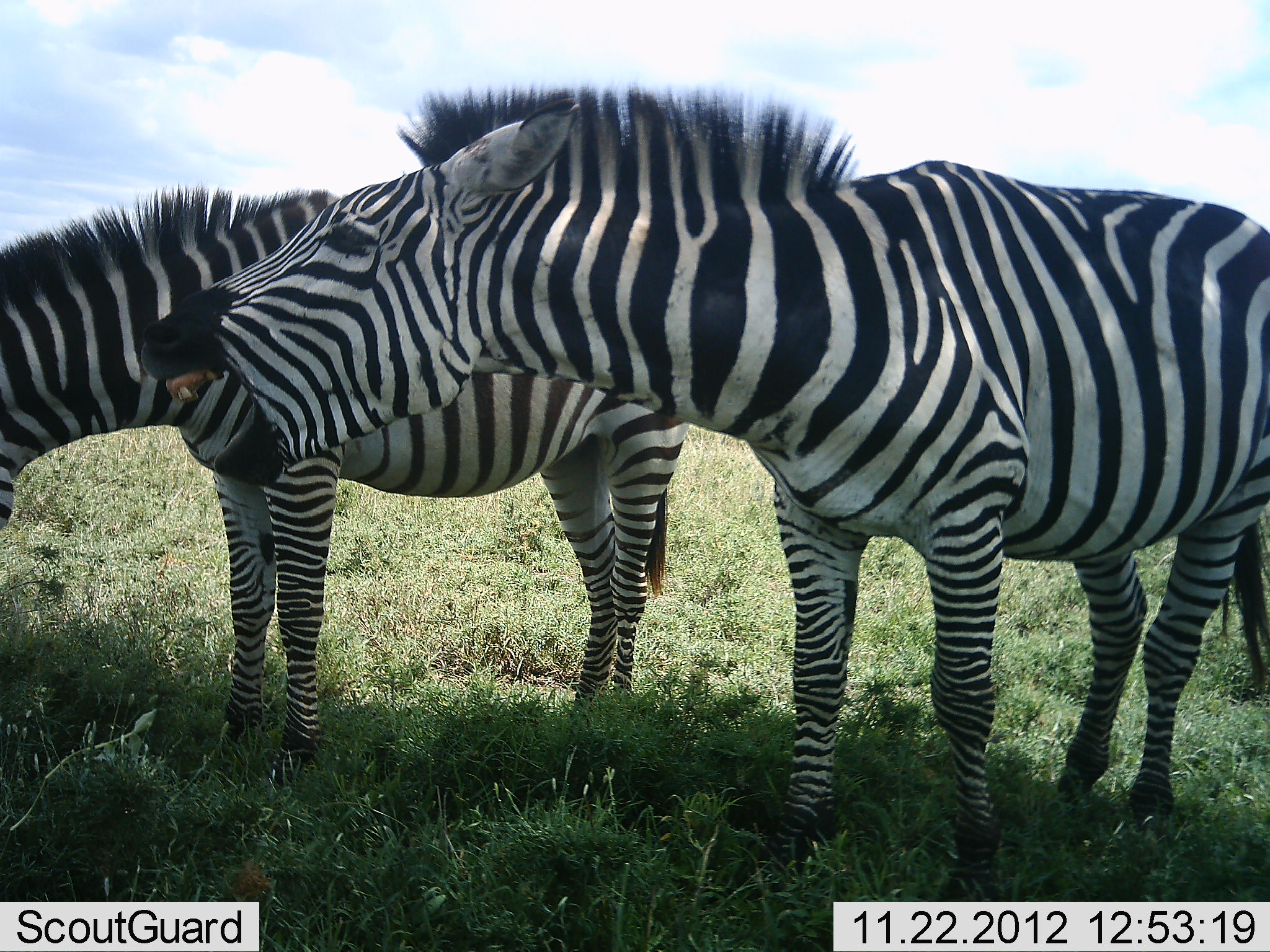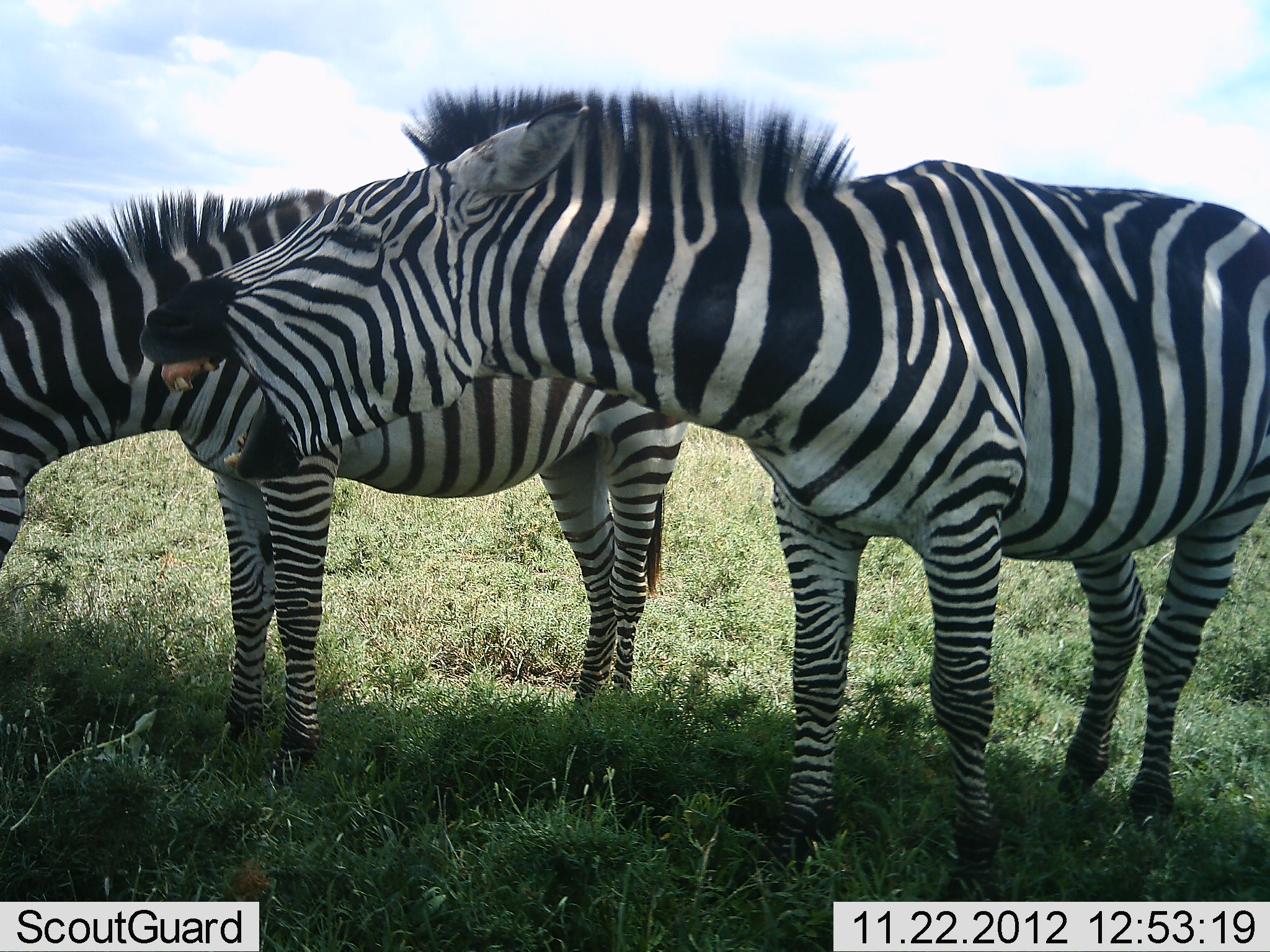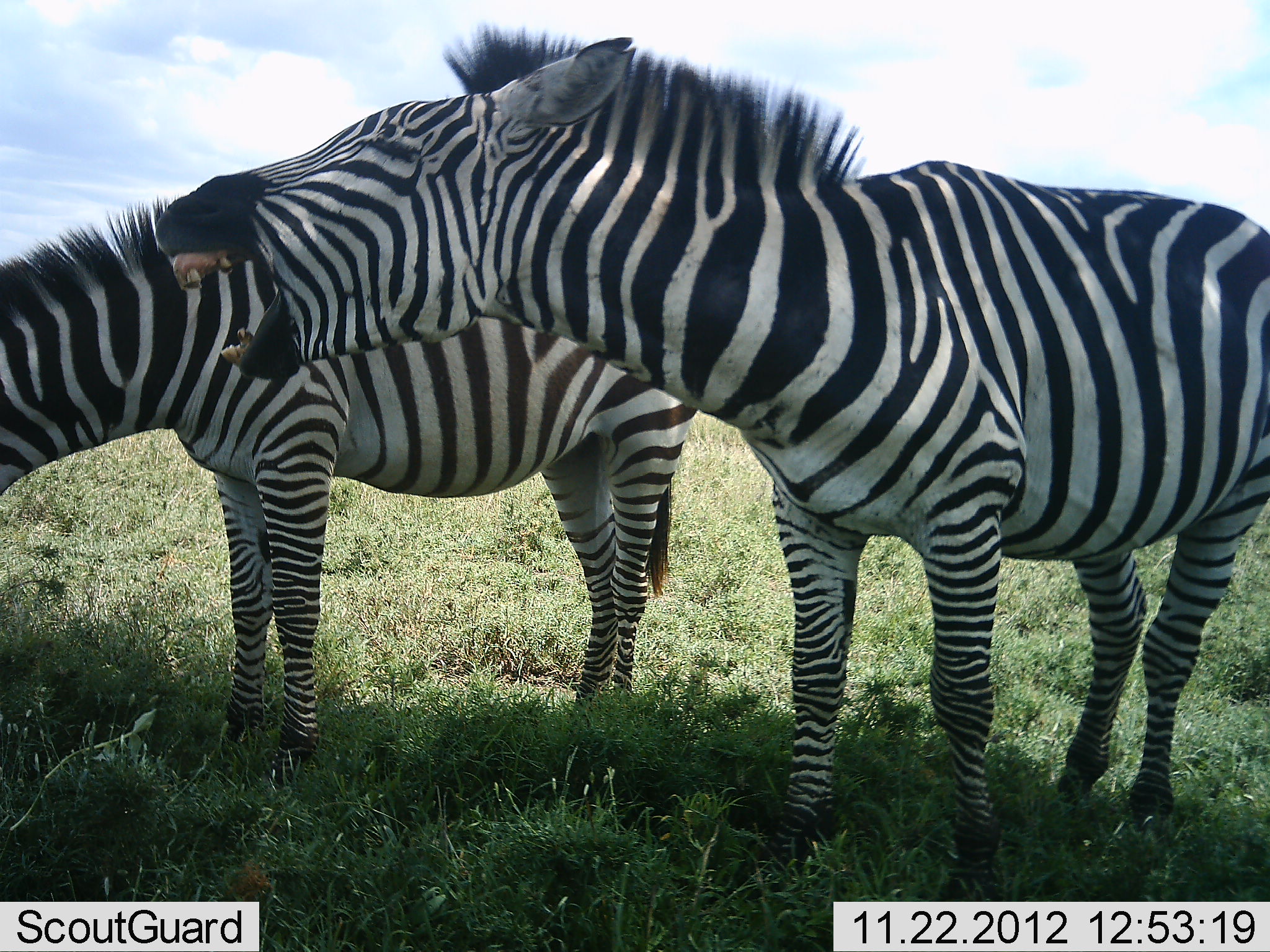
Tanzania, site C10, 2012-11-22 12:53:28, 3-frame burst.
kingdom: Animalia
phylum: Chordata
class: Mammalia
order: Perissodactyla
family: Equidae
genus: Equus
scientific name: Equus quagga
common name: plains zebra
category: zebra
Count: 2.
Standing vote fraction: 100%.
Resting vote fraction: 0%.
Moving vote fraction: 0%.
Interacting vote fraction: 30%.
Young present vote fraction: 0%.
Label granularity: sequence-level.